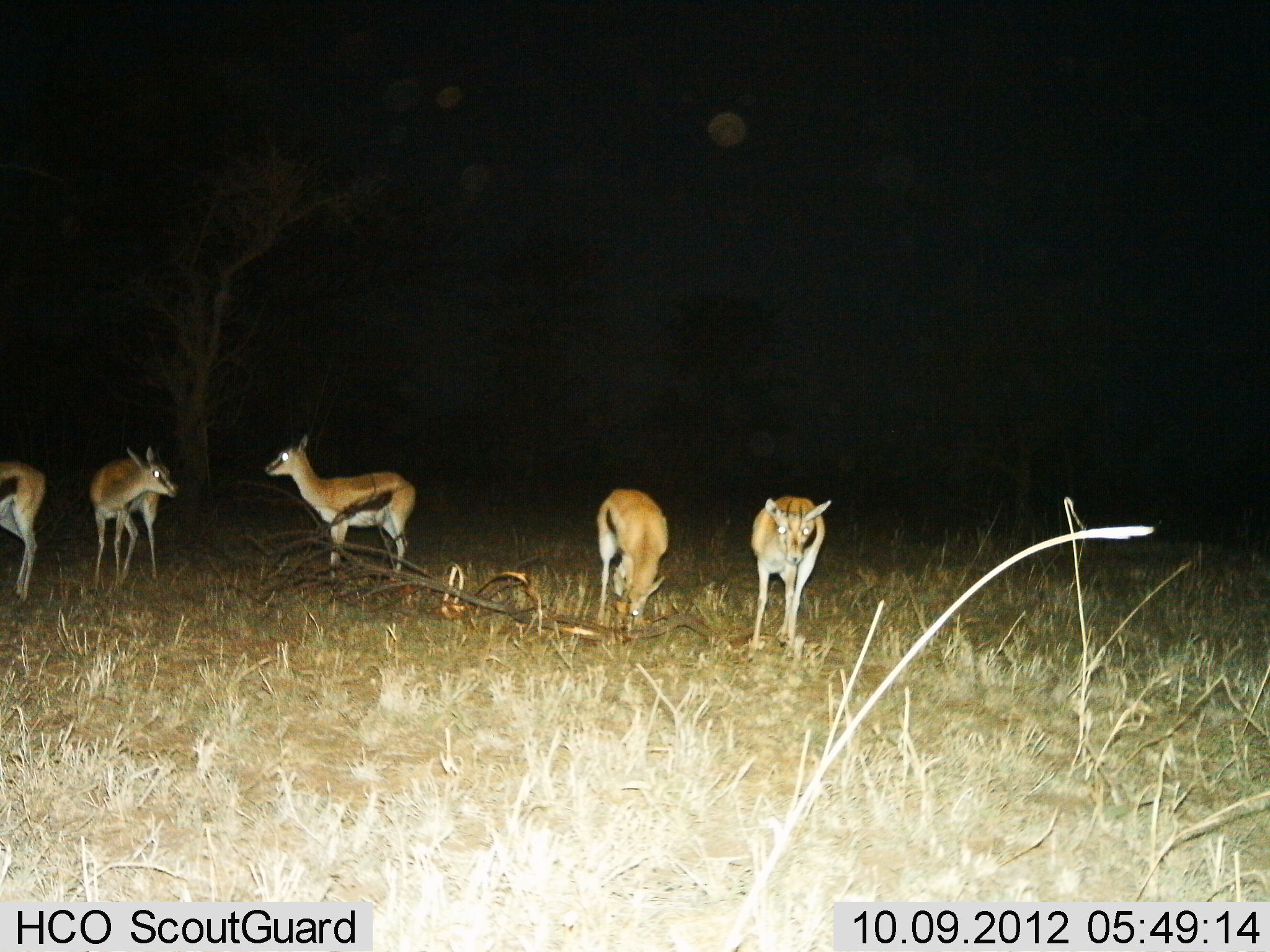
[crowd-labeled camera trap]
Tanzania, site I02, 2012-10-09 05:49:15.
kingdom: Animalia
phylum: Chordata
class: Mammalia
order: Artiodactyla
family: Bovidae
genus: Eudorcas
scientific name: Eudorcas thomsonii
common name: thomson's gazelle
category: gazellethomsons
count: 5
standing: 90%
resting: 10%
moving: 10%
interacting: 10%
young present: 0%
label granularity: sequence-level